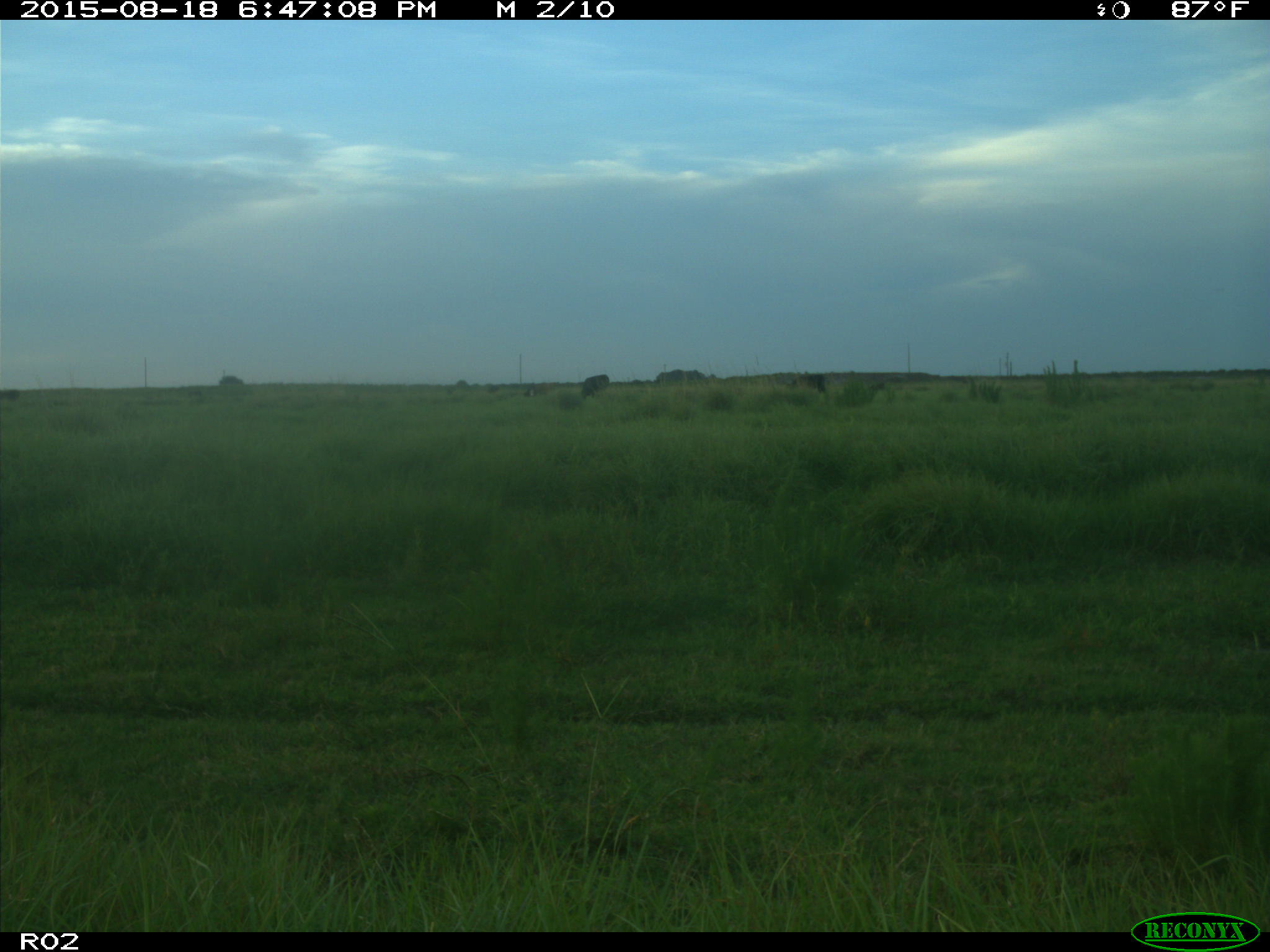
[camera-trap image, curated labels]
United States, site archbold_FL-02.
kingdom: Animalia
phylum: Chordata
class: Mammalia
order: Artiodactyla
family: Bovidae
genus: Bos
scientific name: Bos taurus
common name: domestic cow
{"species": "Bos taurus (domestic cow)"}